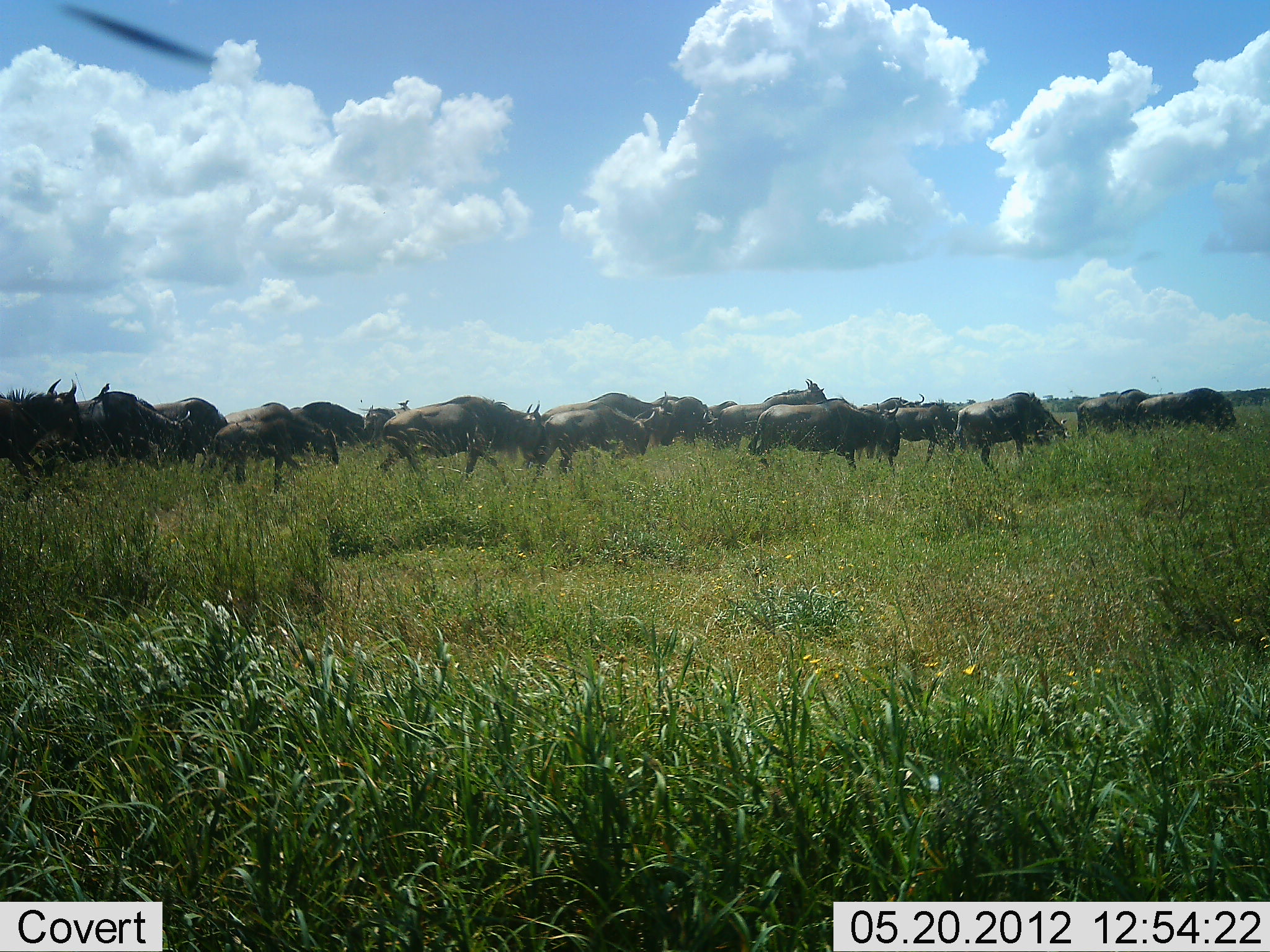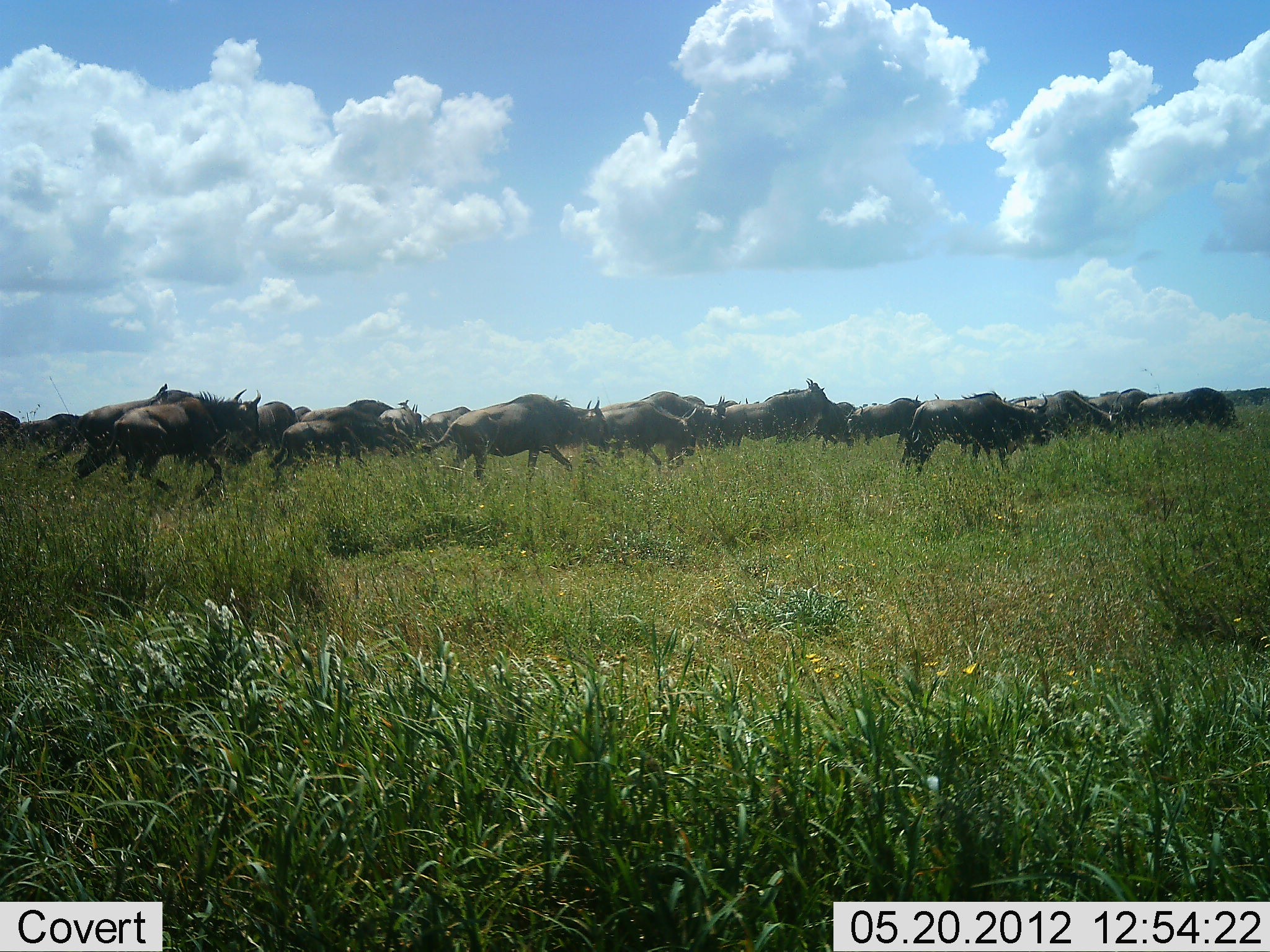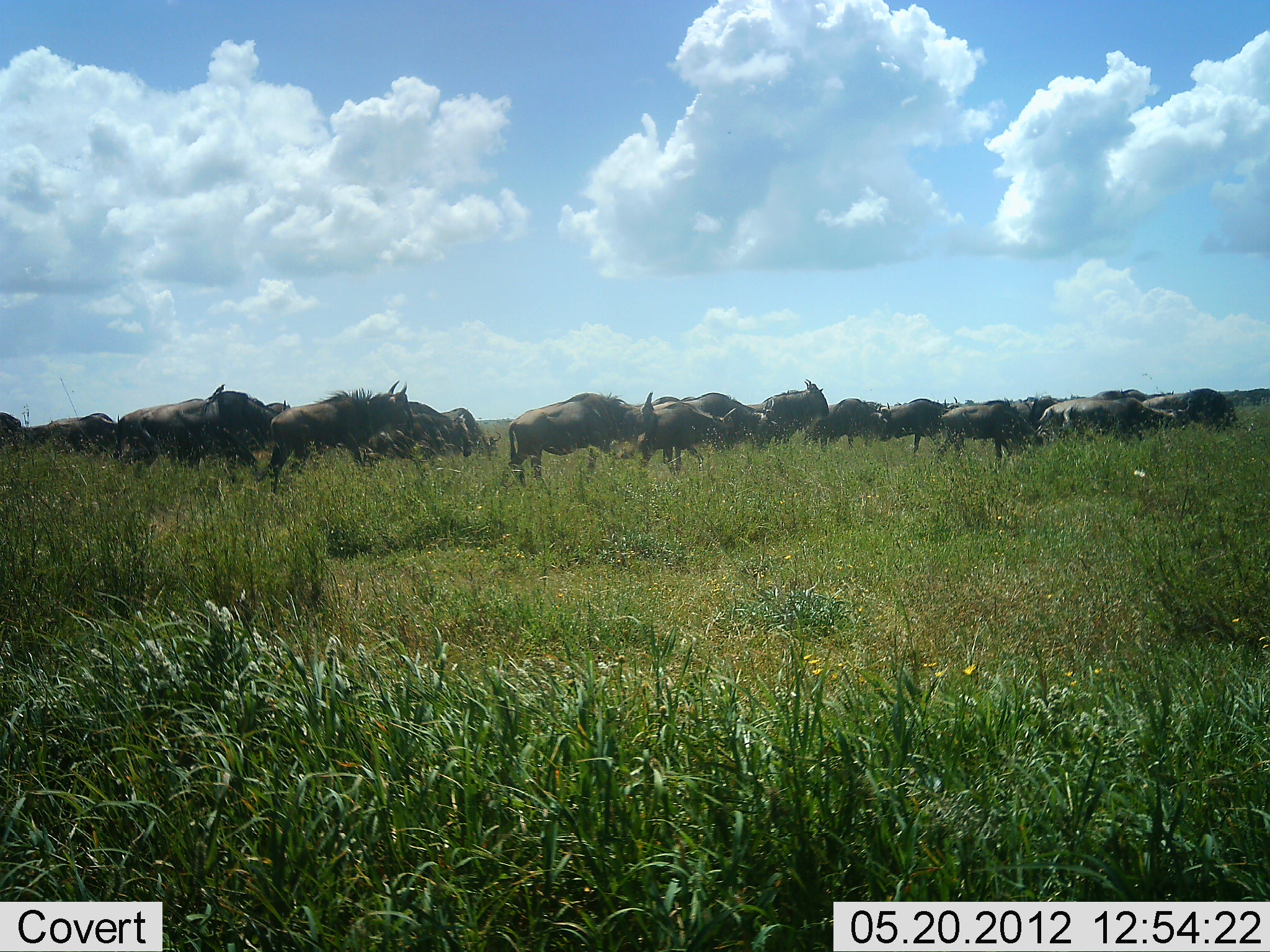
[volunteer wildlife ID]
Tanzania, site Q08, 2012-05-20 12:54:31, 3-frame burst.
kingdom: Animalia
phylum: Chordata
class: Mammalia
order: Artiodactyla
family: Bovidae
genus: Connochaetes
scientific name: Connochaetes taurinus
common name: blue wildebeest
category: wildebeest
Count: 11-50.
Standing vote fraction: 0%.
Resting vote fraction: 0%.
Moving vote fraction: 100%.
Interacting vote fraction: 10%.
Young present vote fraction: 0%.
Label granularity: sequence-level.